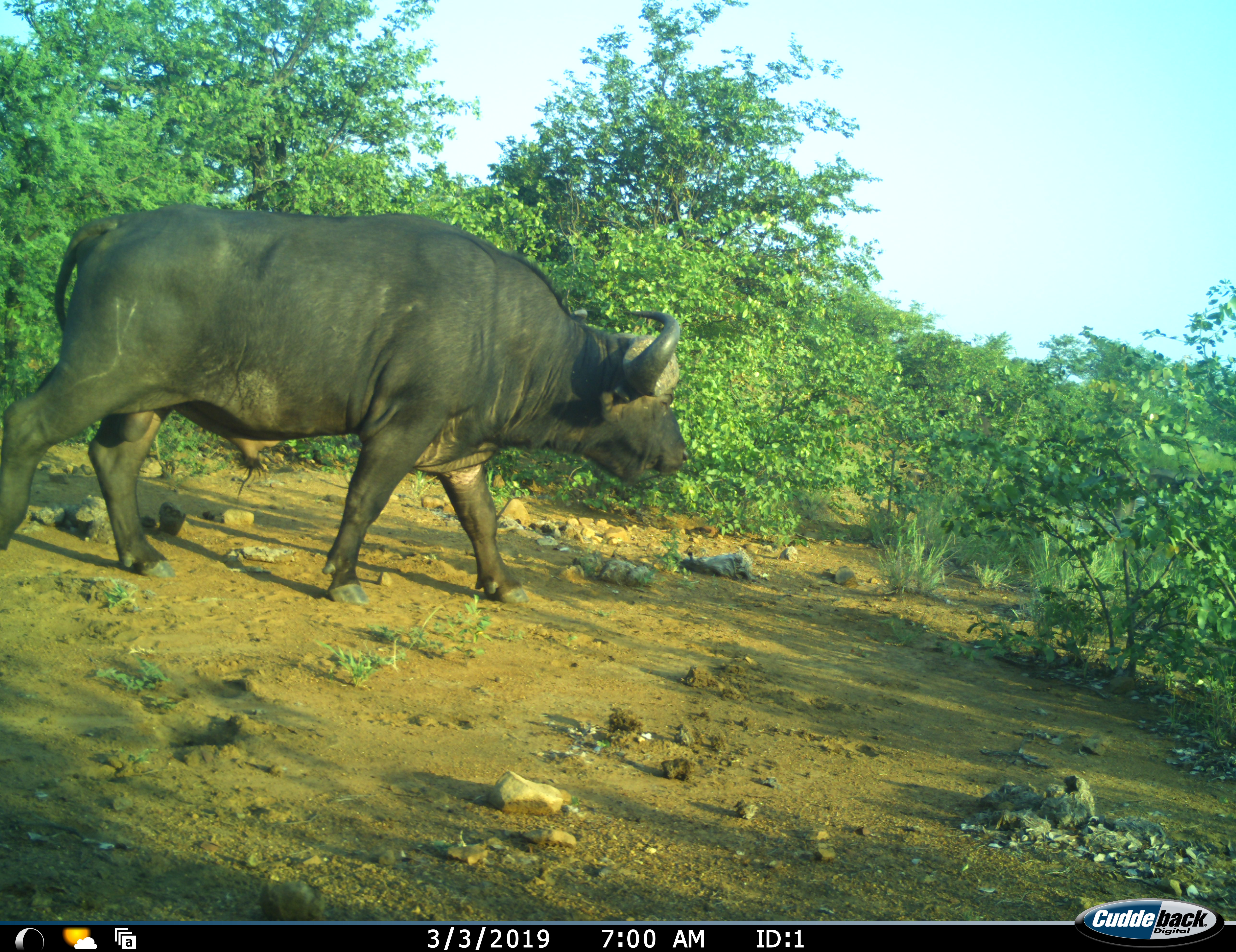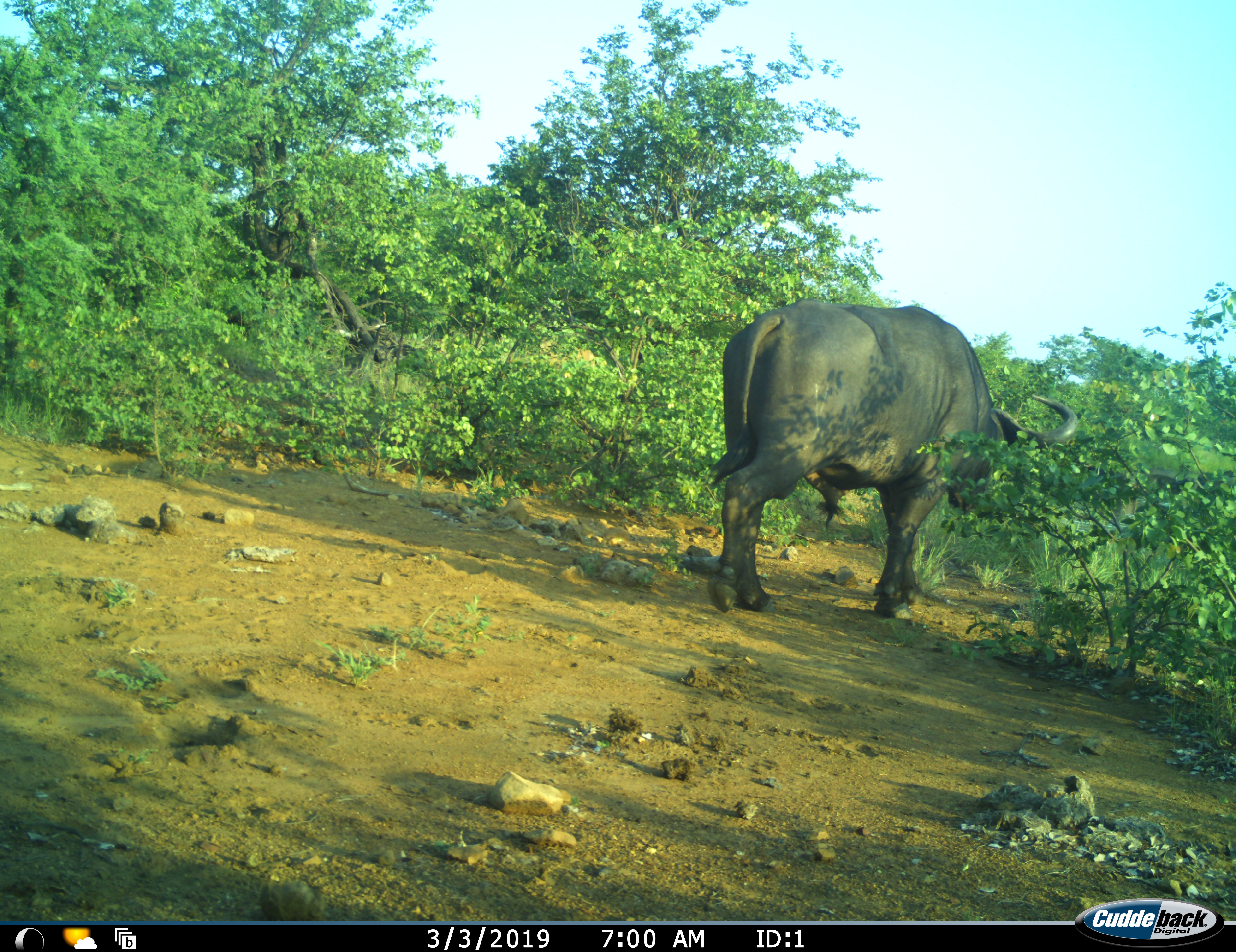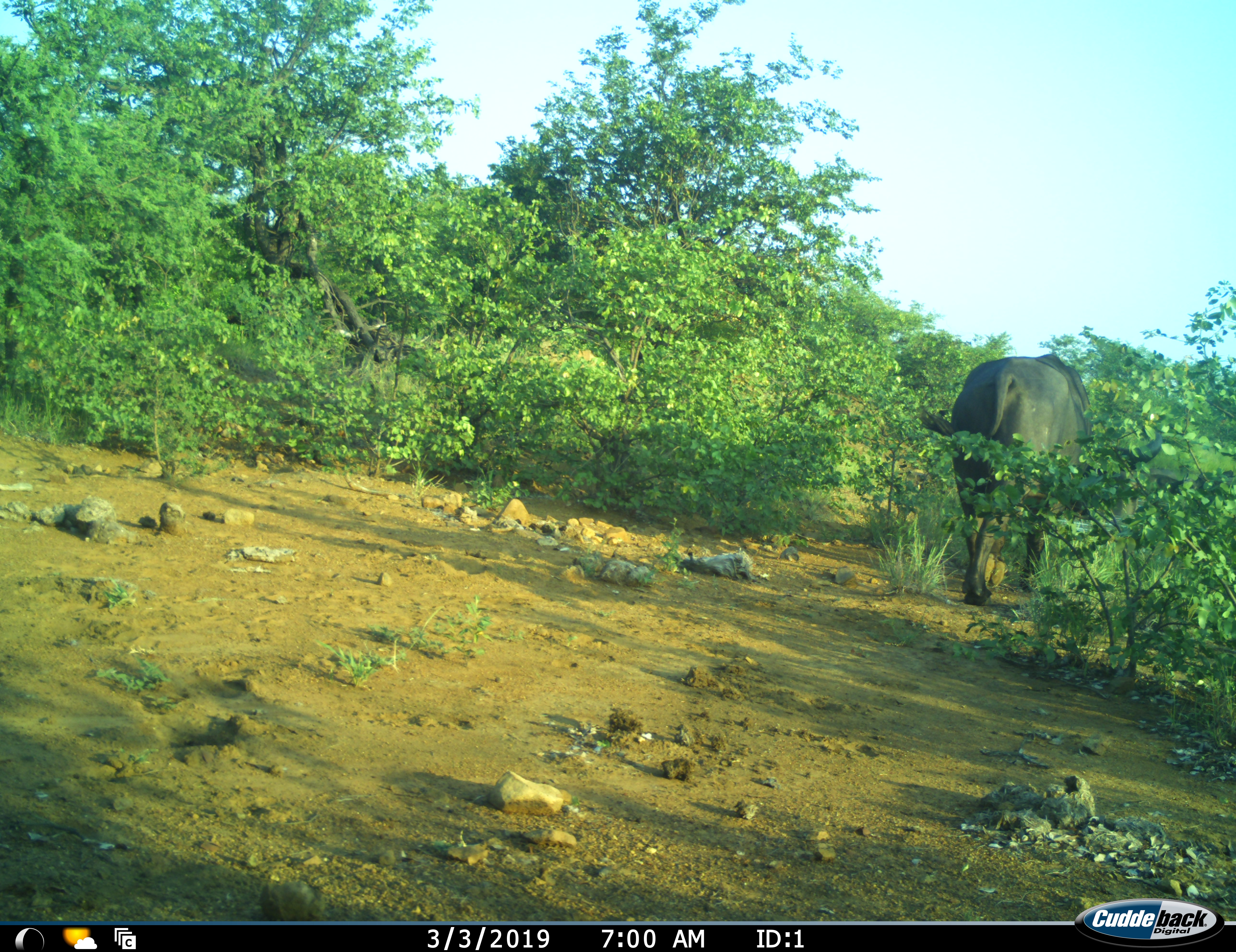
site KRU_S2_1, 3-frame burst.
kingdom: Animalia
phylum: Chordata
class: Mammalia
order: Artiodactyla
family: Bovidae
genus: Syncerus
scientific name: Syncerus caffer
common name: african buffalo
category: buffalo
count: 1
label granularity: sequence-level